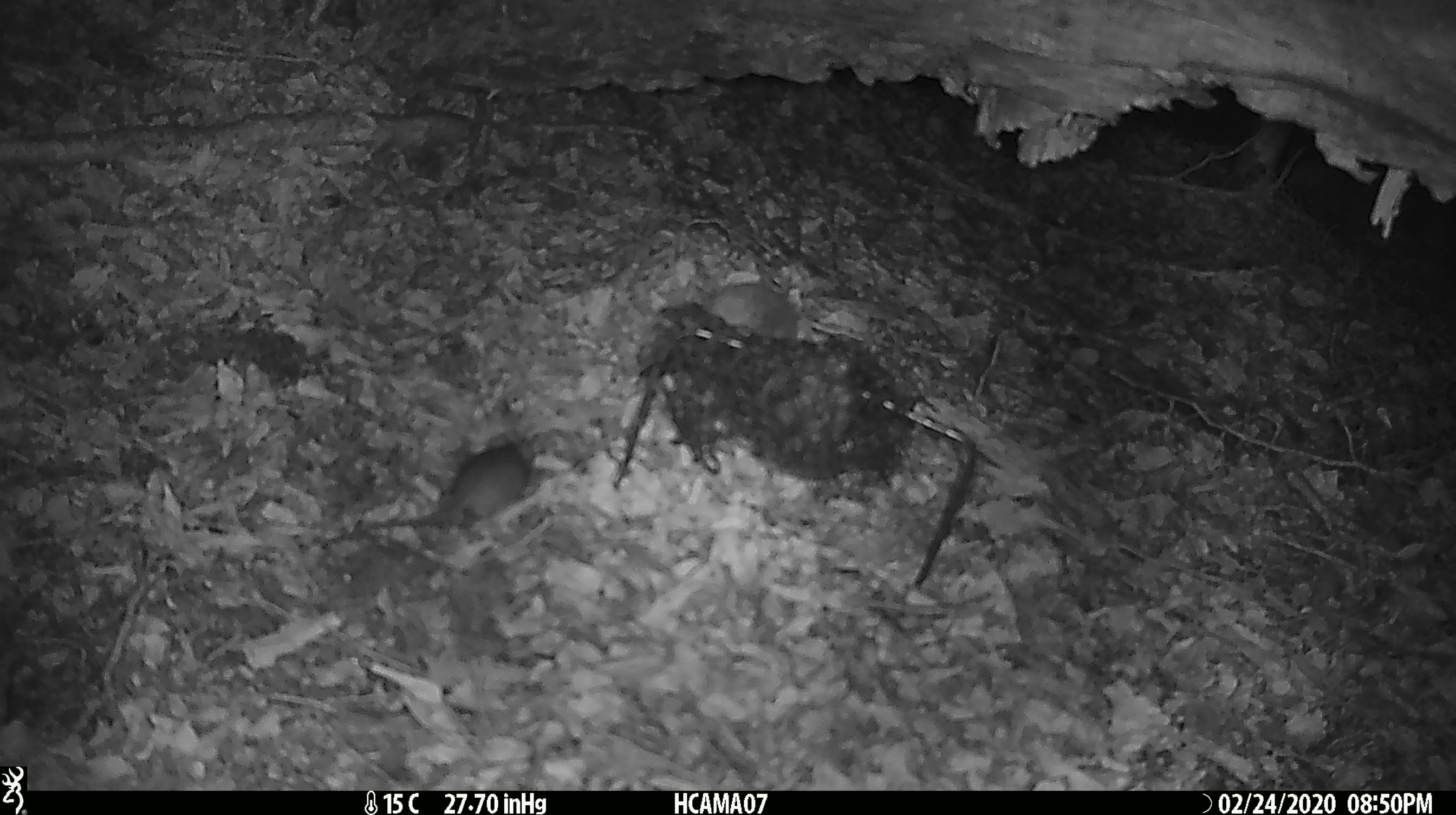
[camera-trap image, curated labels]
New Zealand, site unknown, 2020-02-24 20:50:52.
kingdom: Animalia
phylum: Chordata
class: Mammalia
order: Rodentia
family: Muridae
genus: Mus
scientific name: Mus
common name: mouse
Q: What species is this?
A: Mouse (Mus).